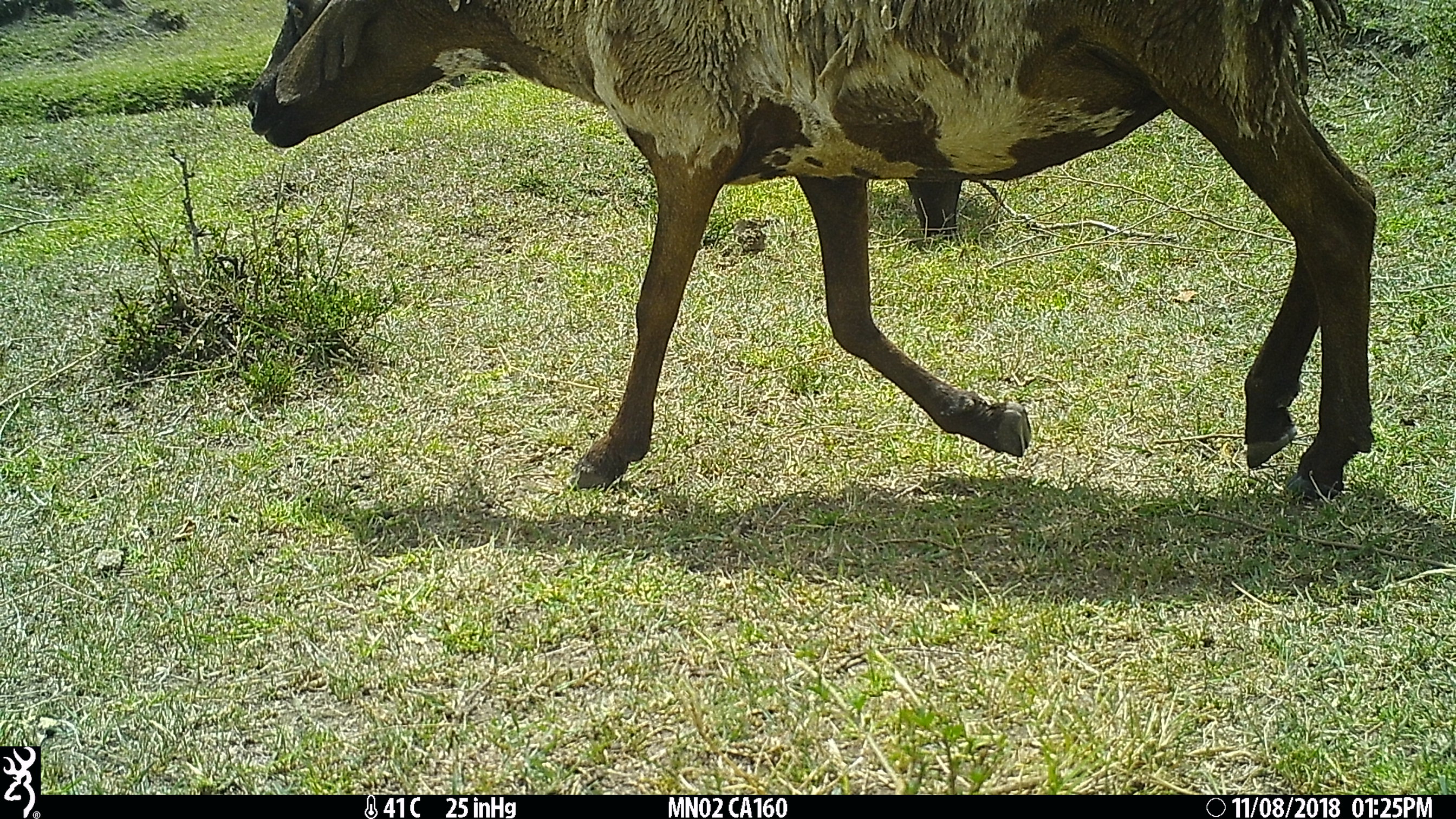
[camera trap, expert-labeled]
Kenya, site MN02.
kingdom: Animalia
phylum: Chordata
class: Mammalia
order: Artiodactyla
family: Bovidae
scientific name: Bovidae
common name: sheep or goat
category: shoat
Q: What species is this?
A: Shoat (sheep or goat) (Bovidae).